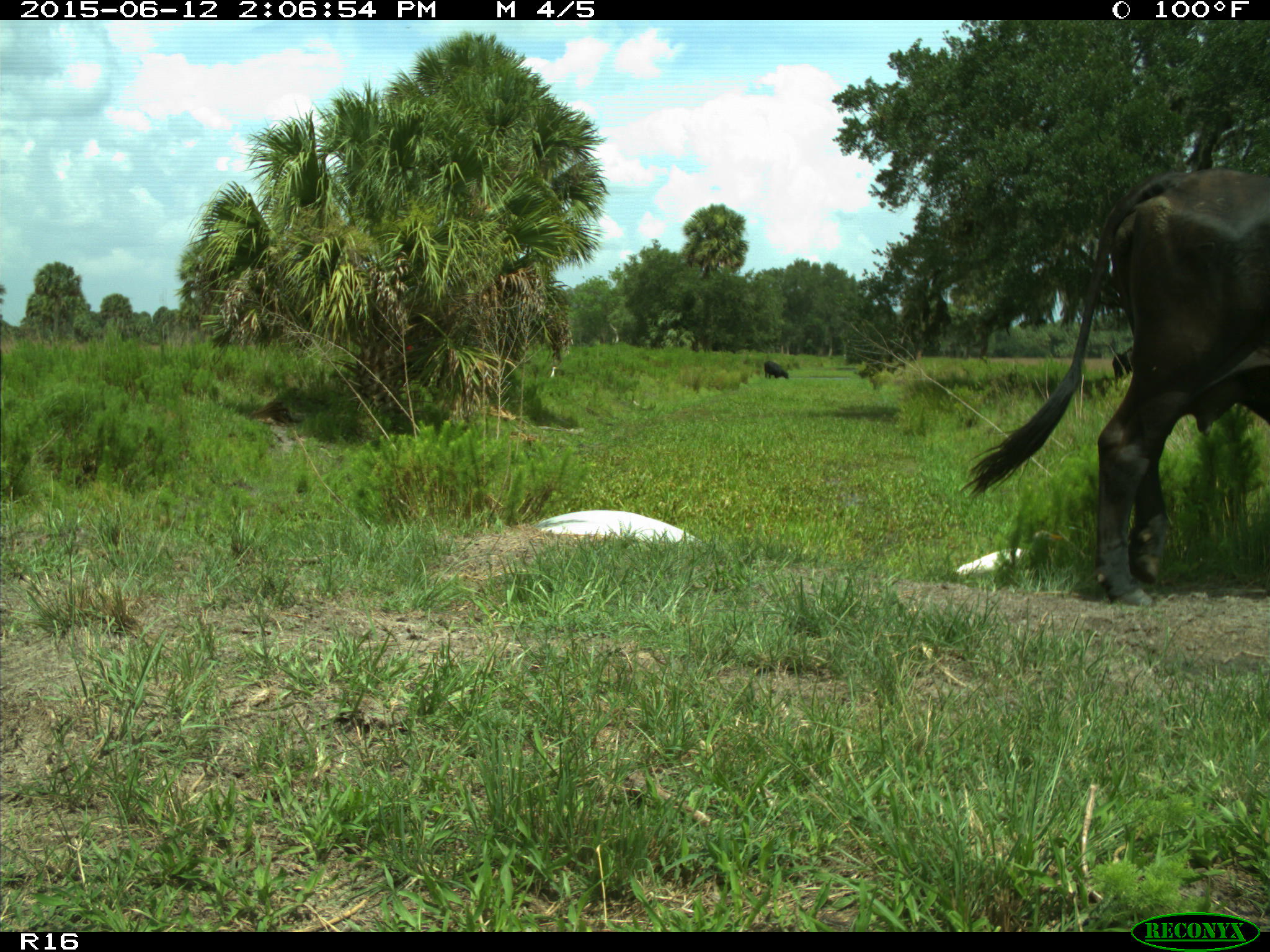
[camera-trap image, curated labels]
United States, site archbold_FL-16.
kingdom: Animalia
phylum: Chordata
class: Mammalia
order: Artiodactyla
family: Bovidae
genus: Bos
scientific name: Bos taurus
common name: domestic cow